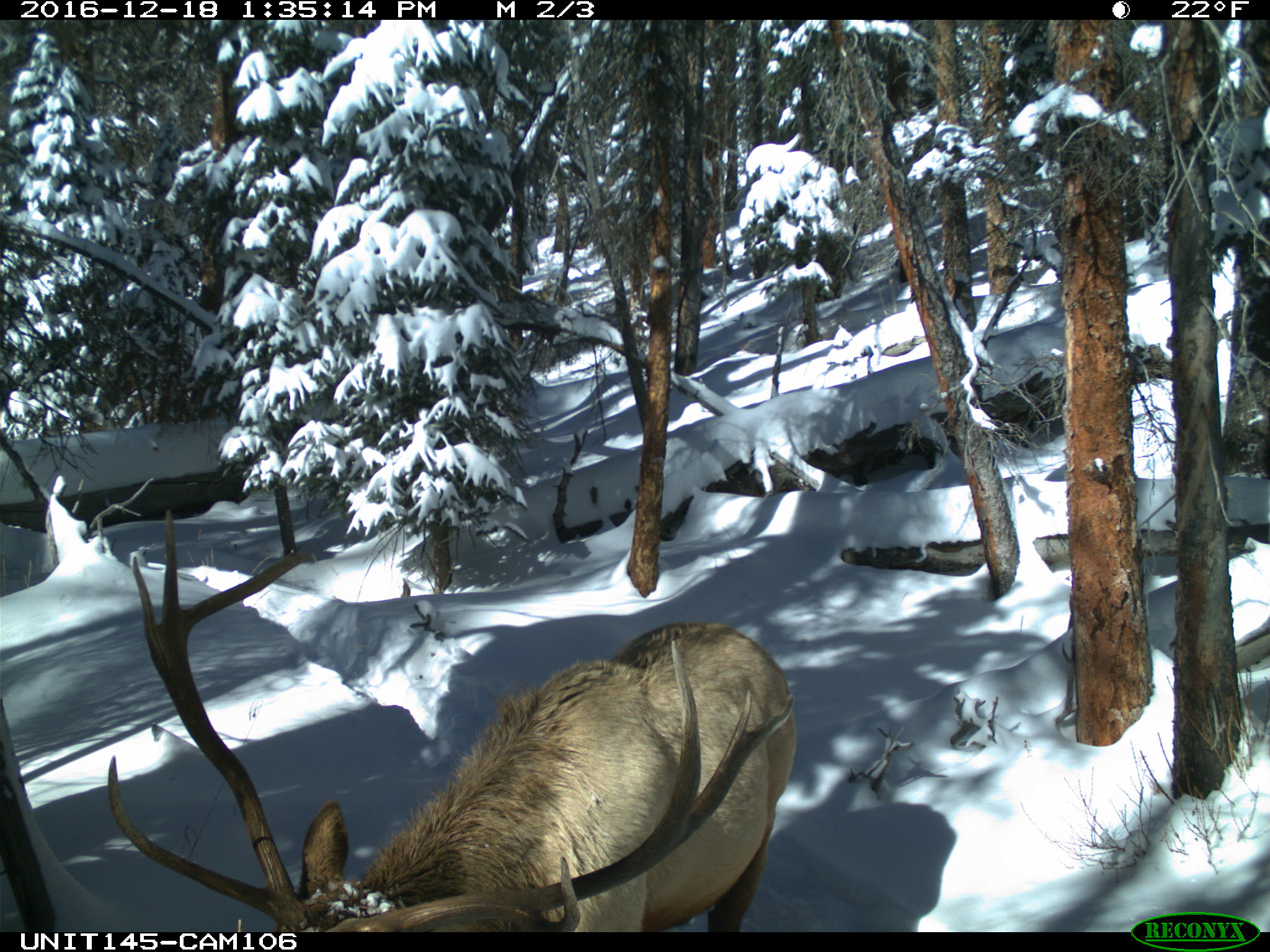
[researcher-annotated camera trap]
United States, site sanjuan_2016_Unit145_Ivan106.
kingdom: Animalia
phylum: Chordata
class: Mammalia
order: Artiodactyla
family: Cervidae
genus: Cervus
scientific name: Cervus elaphus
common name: red deer